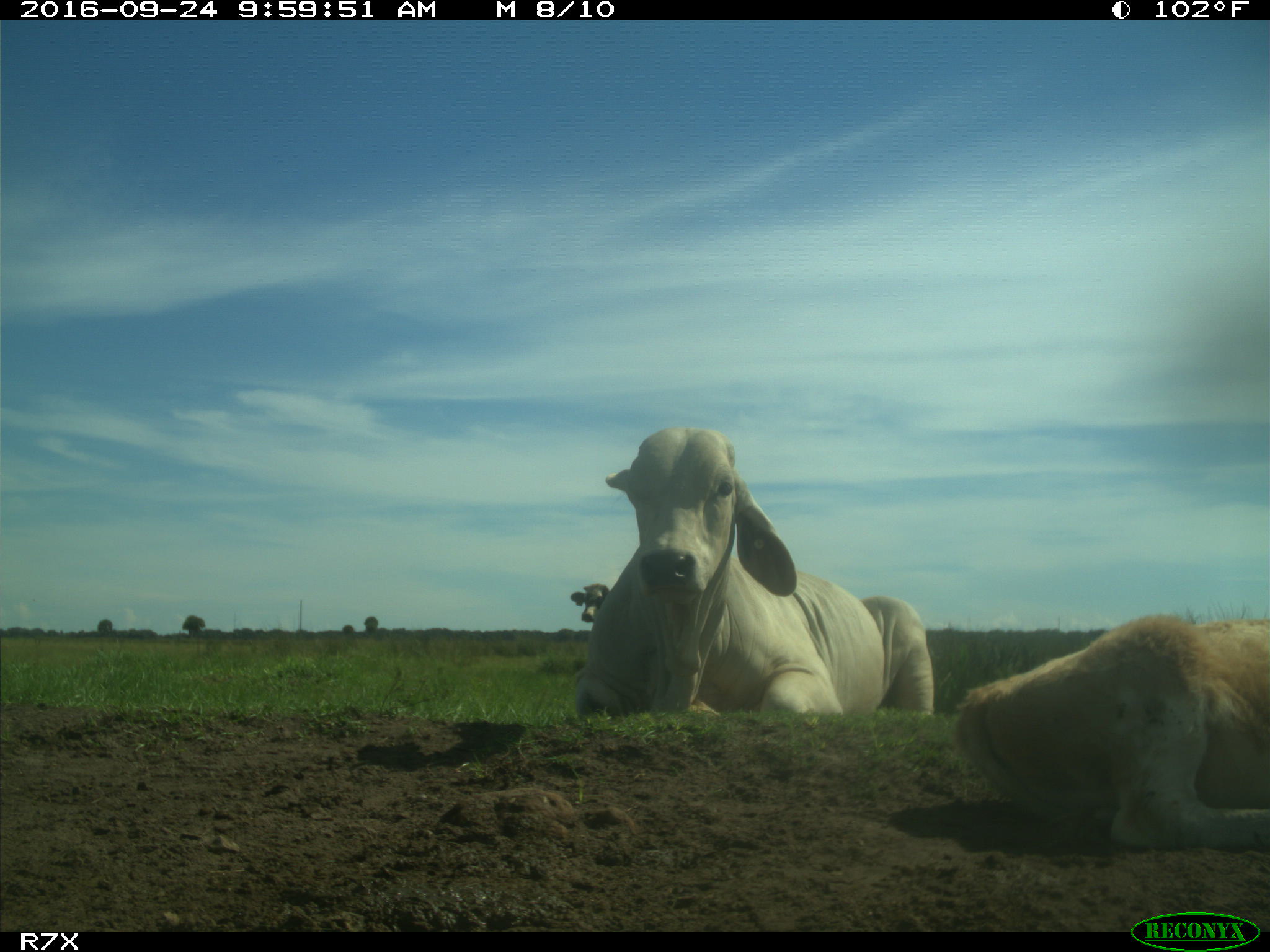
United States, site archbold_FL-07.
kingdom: Animalia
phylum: Chordata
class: Mammalia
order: Artiodactyla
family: Bovidae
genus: Bos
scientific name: Bos taurus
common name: domestic cow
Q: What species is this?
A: Bos taurus (domestic cow).